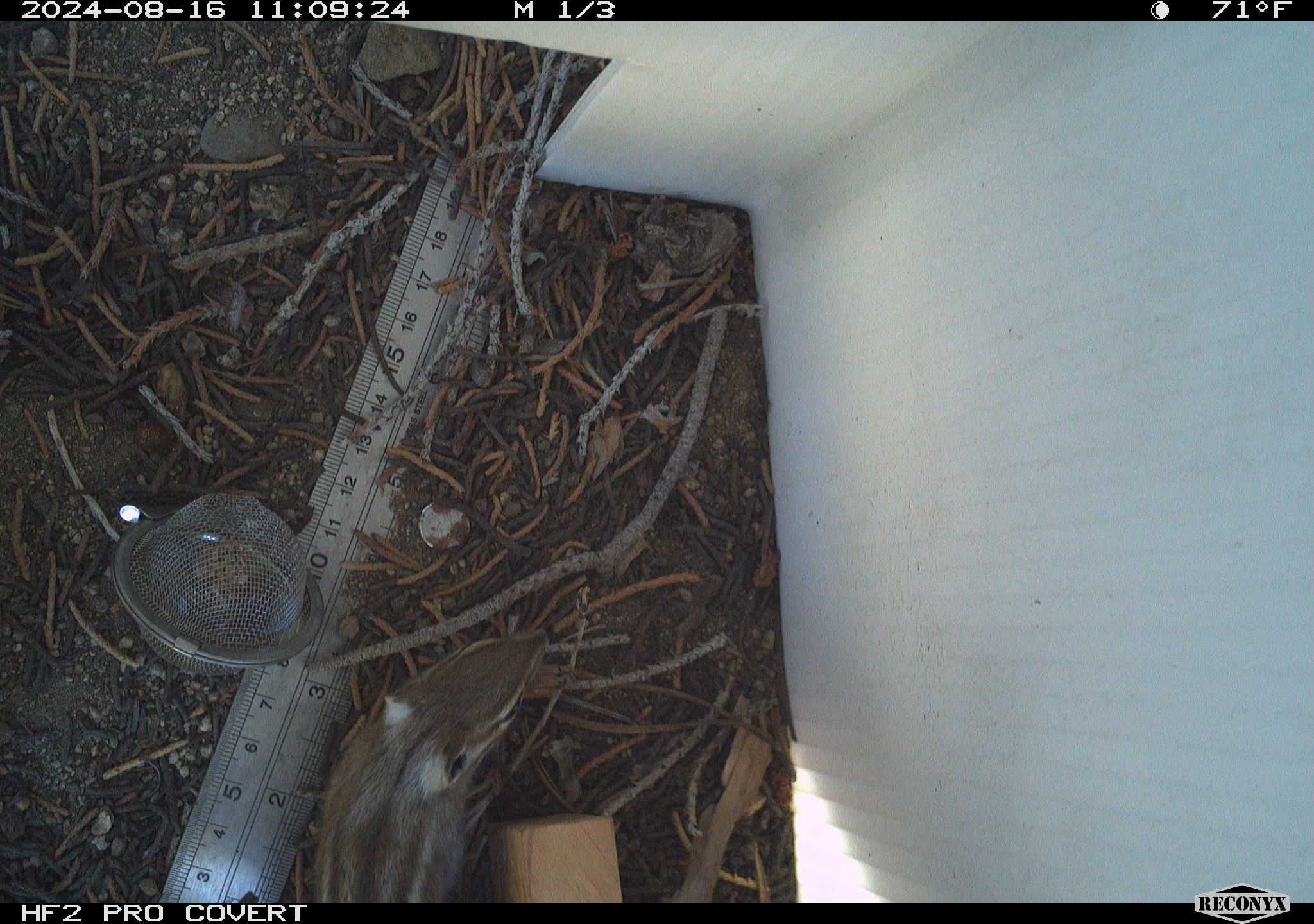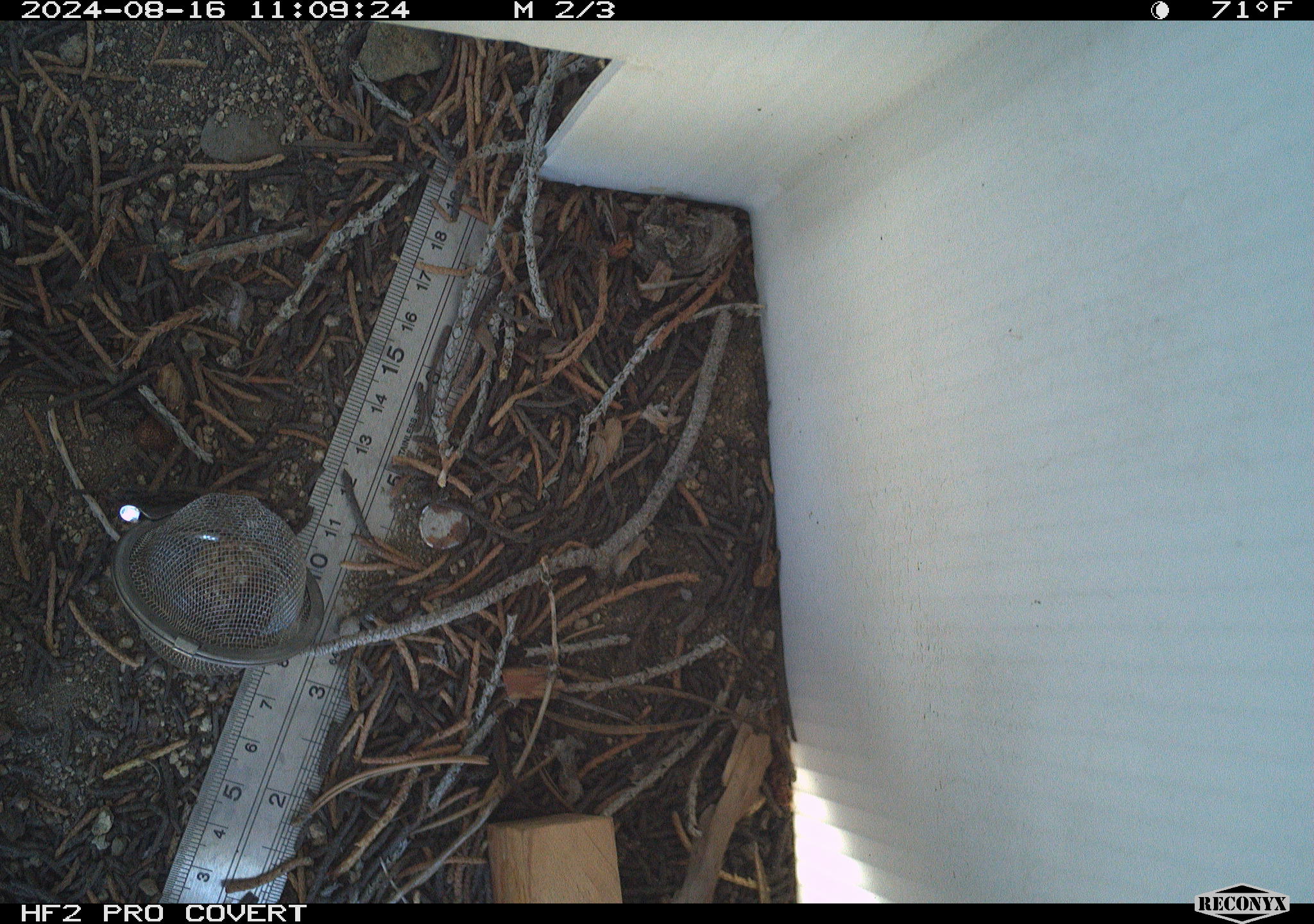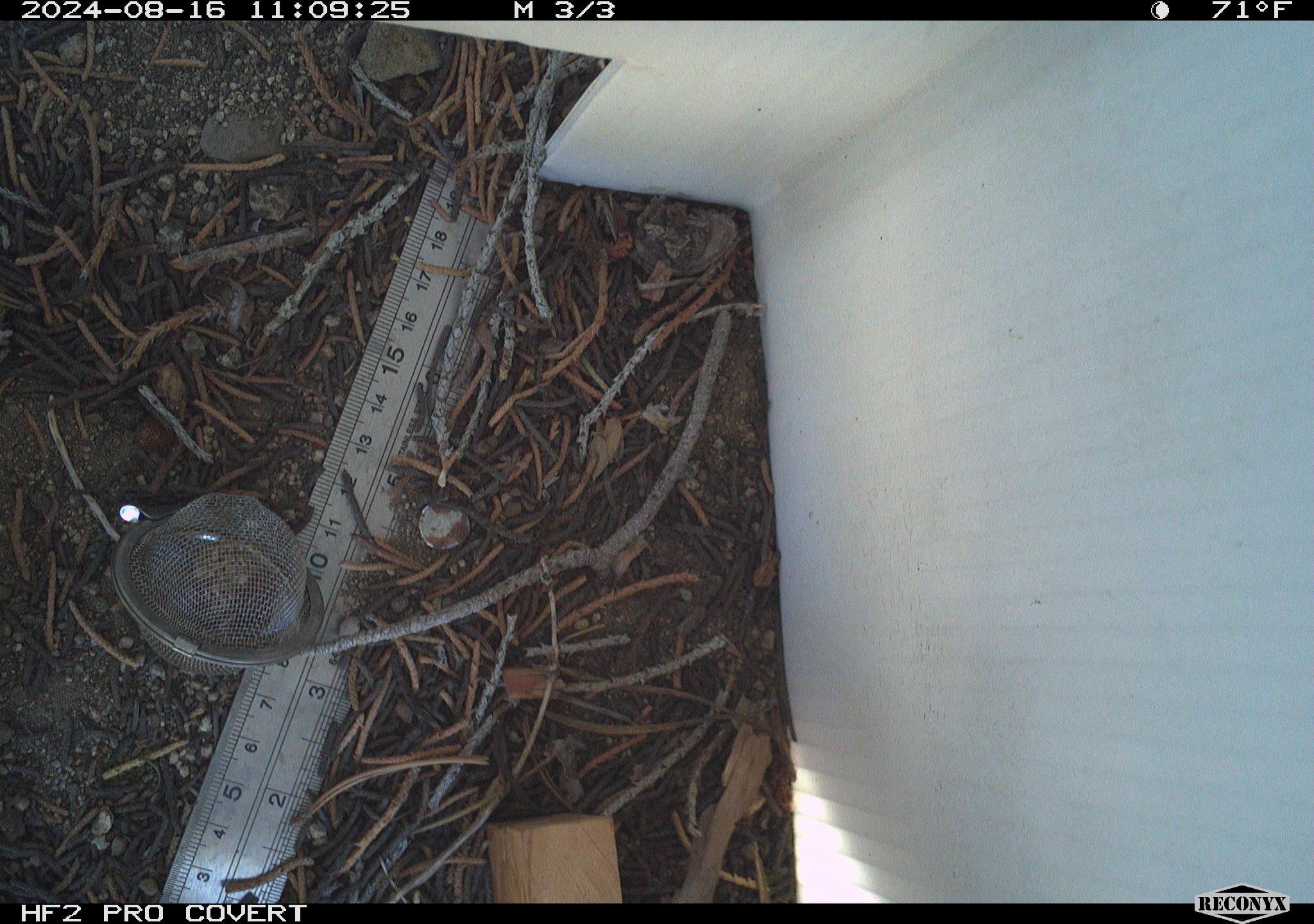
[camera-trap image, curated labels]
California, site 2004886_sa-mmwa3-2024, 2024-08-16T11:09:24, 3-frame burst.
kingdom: Animalia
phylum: Chordata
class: Mammalia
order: Rodentia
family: Sciuridae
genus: Neotamias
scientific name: Neotamias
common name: western chipmunks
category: neotamias species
Neotamias species (western chipmunks) (Neotamias).